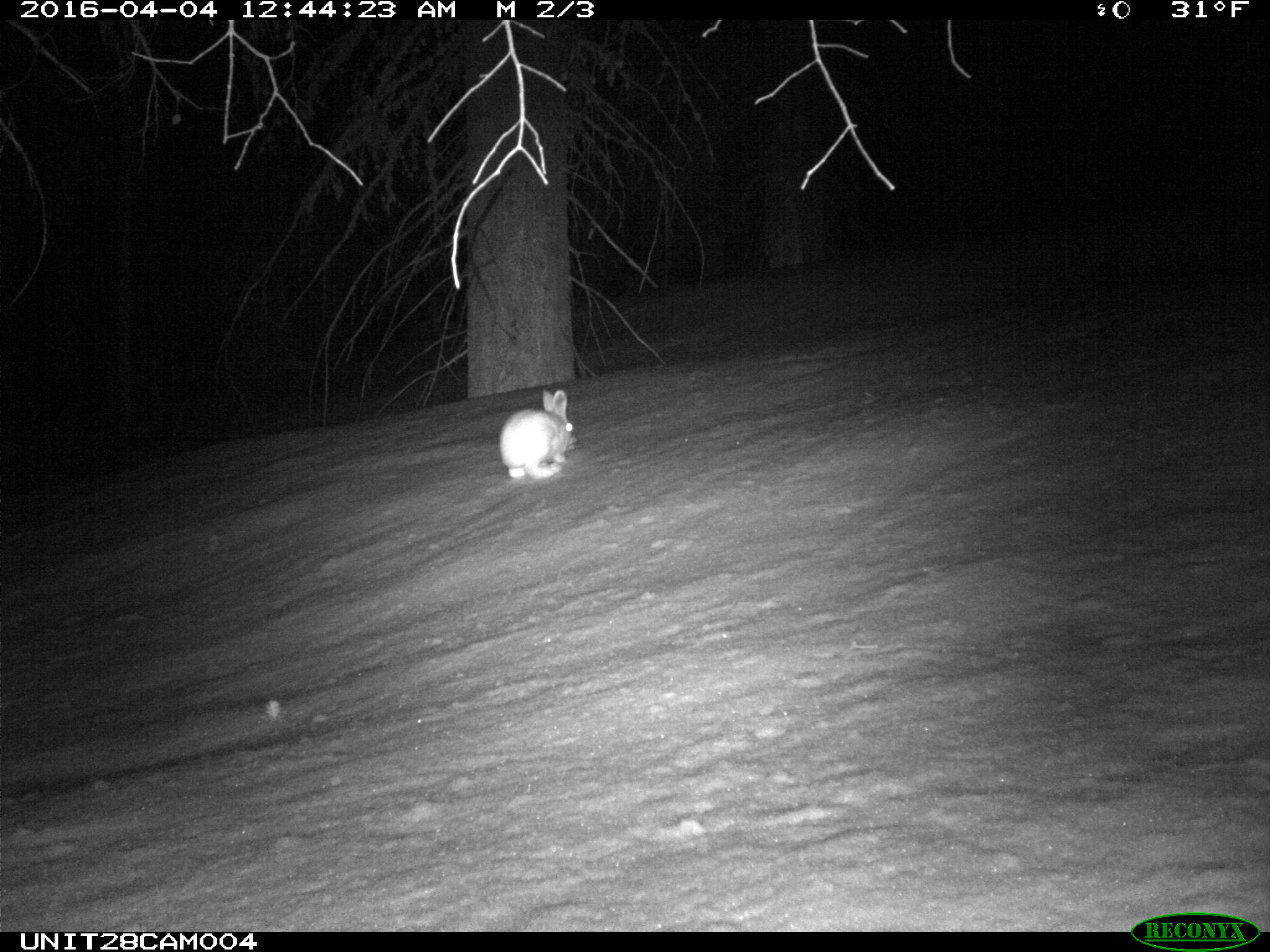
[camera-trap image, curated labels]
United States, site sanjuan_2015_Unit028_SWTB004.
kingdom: Animalia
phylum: Chordata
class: Mammalia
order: Lagomorpha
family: Leporidae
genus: Lepus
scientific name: Lepus americanus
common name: snowshoe hare